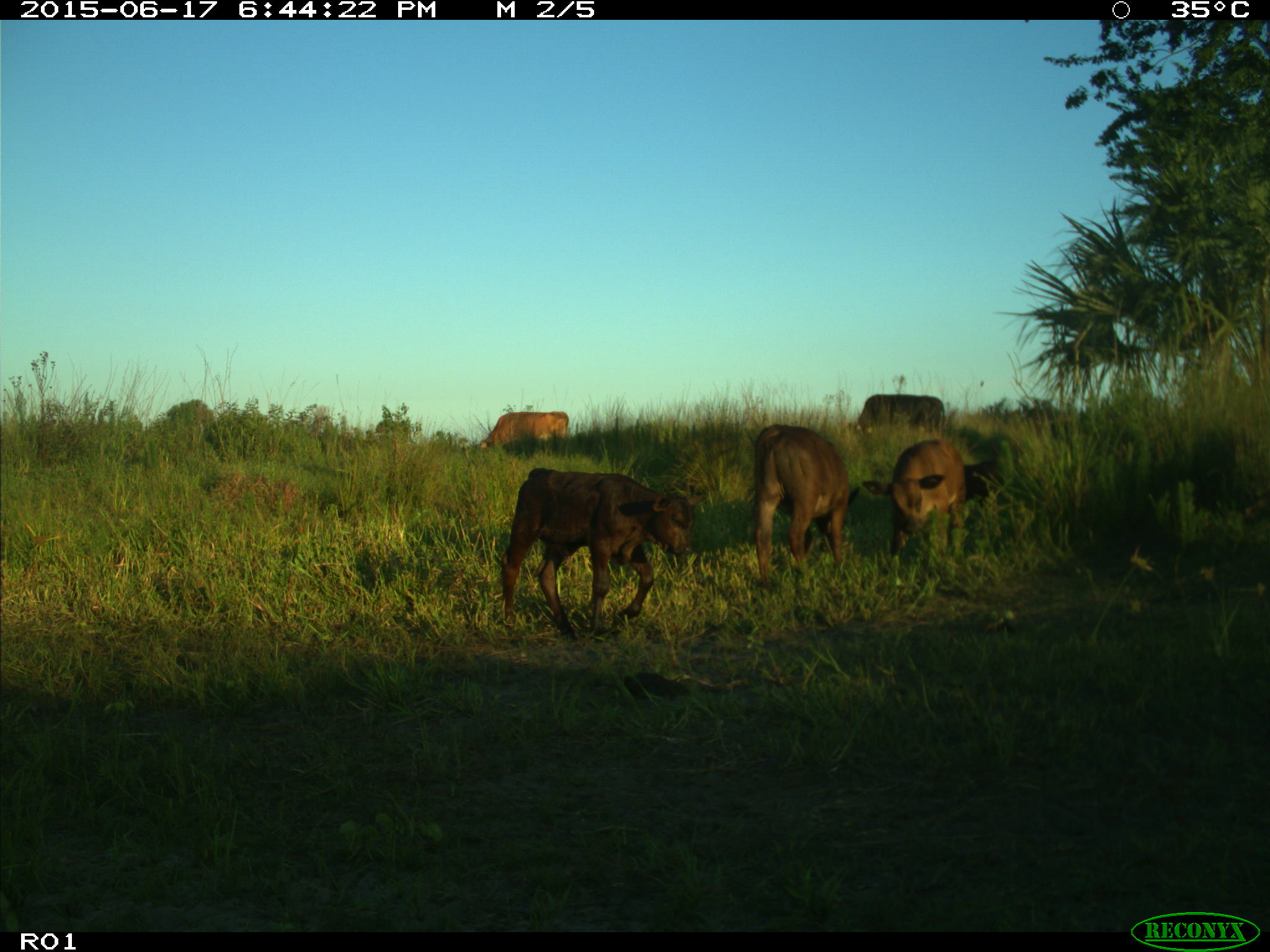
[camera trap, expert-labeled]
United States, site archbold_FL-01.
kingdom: Animalia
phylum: Chordata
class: Mammalia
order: Artiodactyla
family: Bovidae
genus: Bos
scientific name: Bos taurus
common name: domestic cow